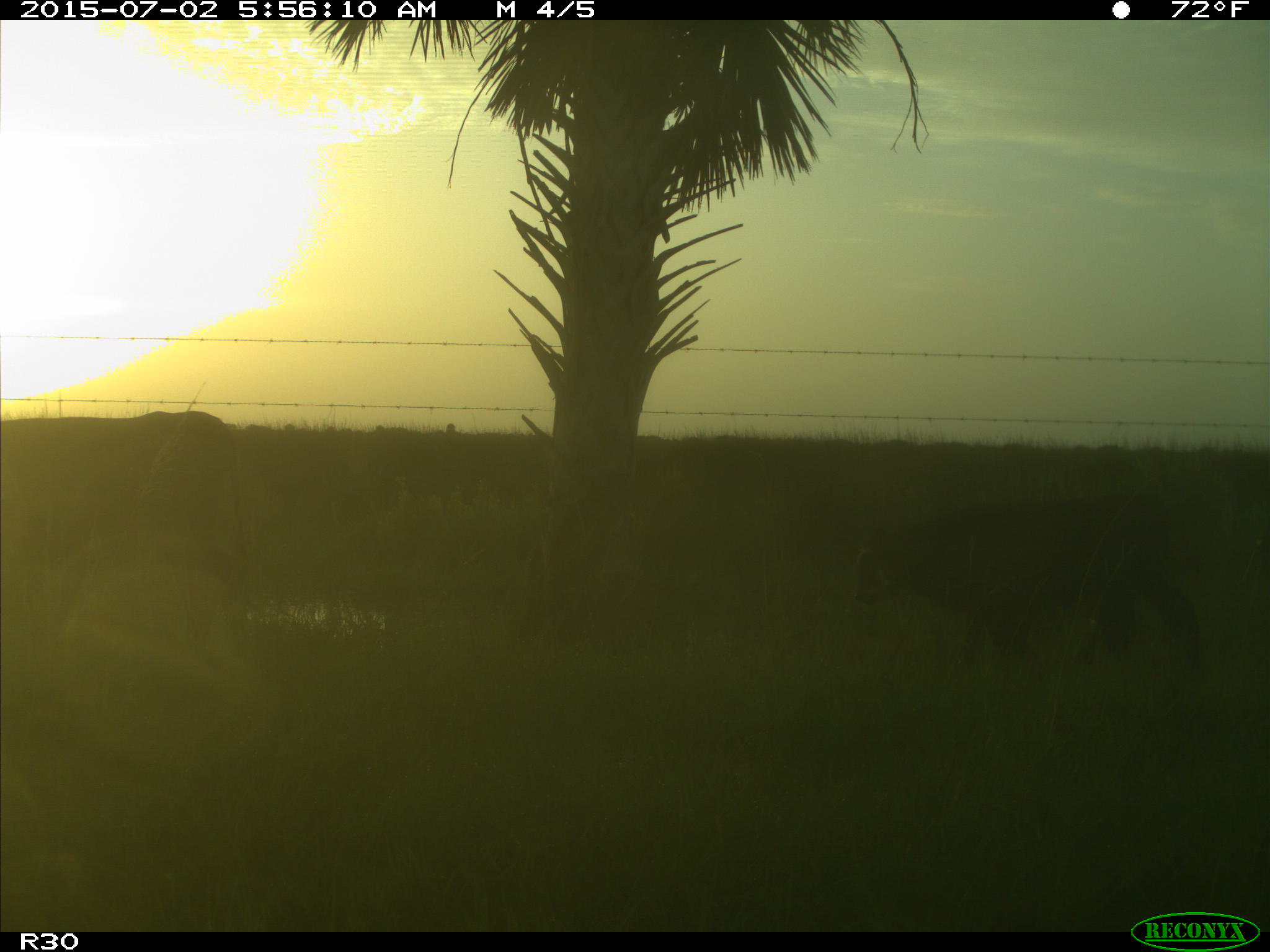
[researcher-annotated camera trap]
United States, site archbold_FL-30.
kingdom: Animalia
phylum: Chordata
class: Mammalia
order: Artiodactyla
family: Bovidae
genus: Bos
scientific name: Bos taurus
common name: domestic cow